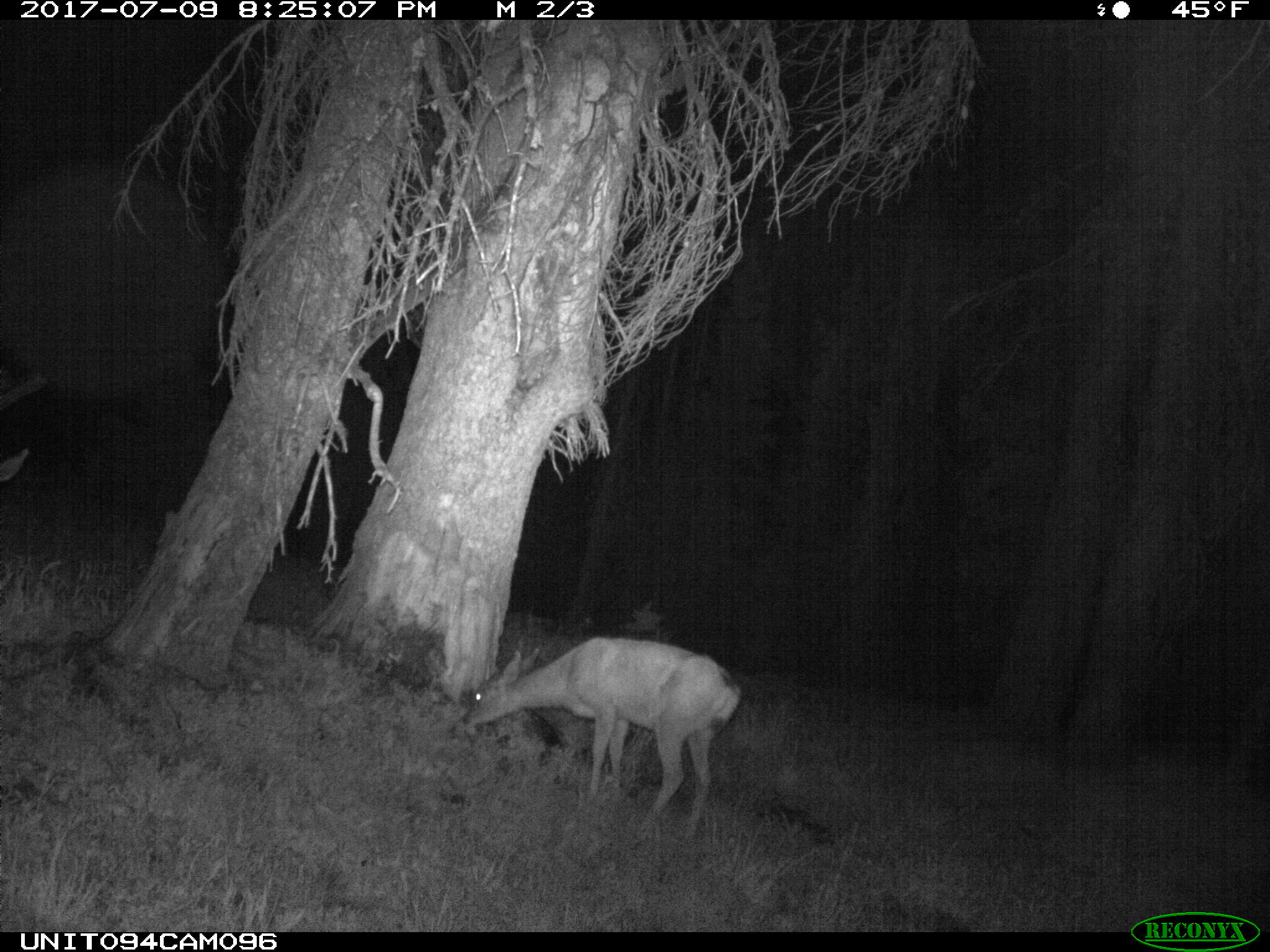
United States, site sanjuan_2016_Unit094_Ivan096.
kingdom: Animalia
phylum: Chordata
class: Mammalia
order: Artiodactyla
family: Cervidae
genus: Odocoileus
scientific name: Odocoileus hemionus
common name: mule deer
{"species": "Odocoileus hemionus (mule deer)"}